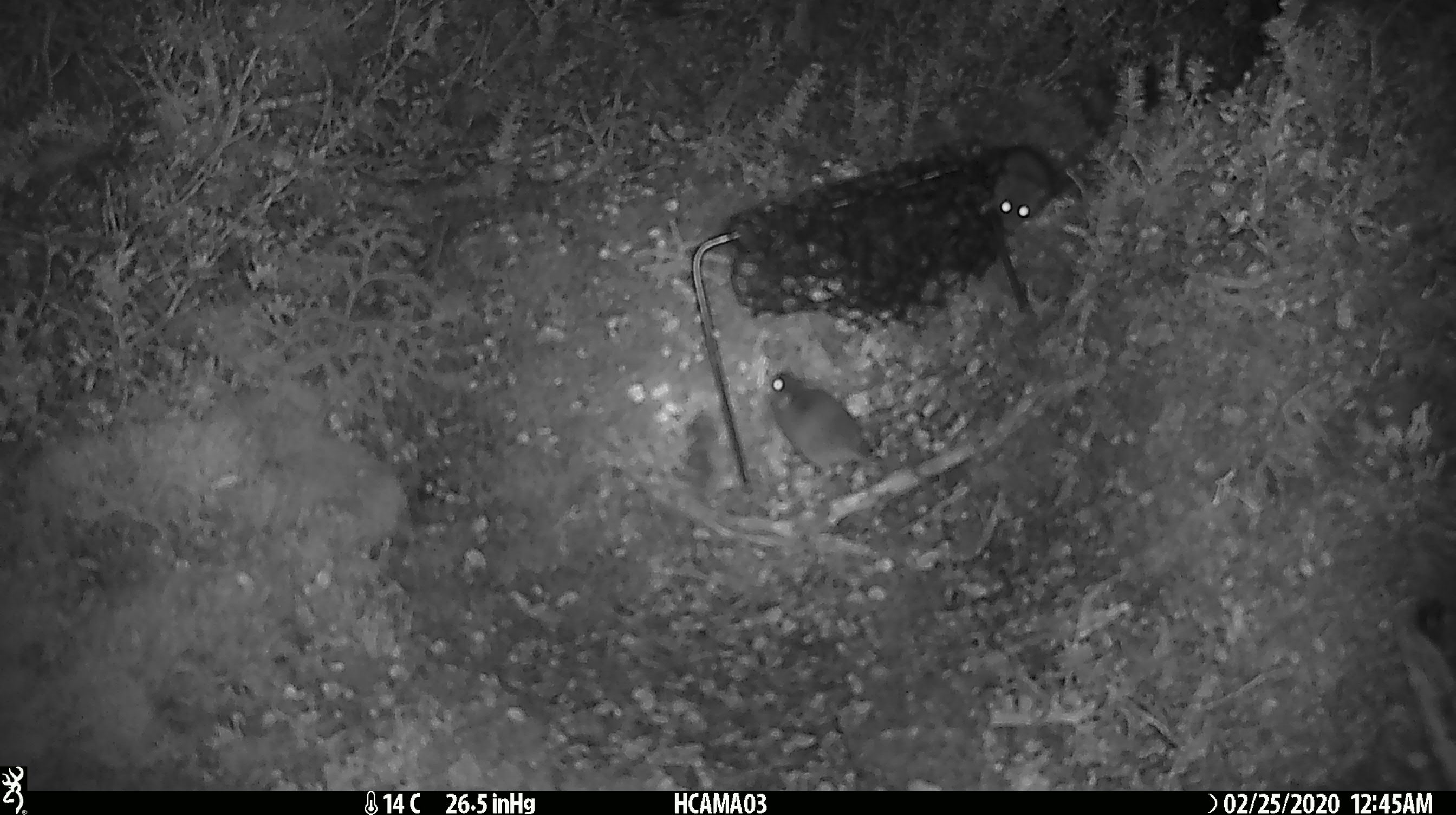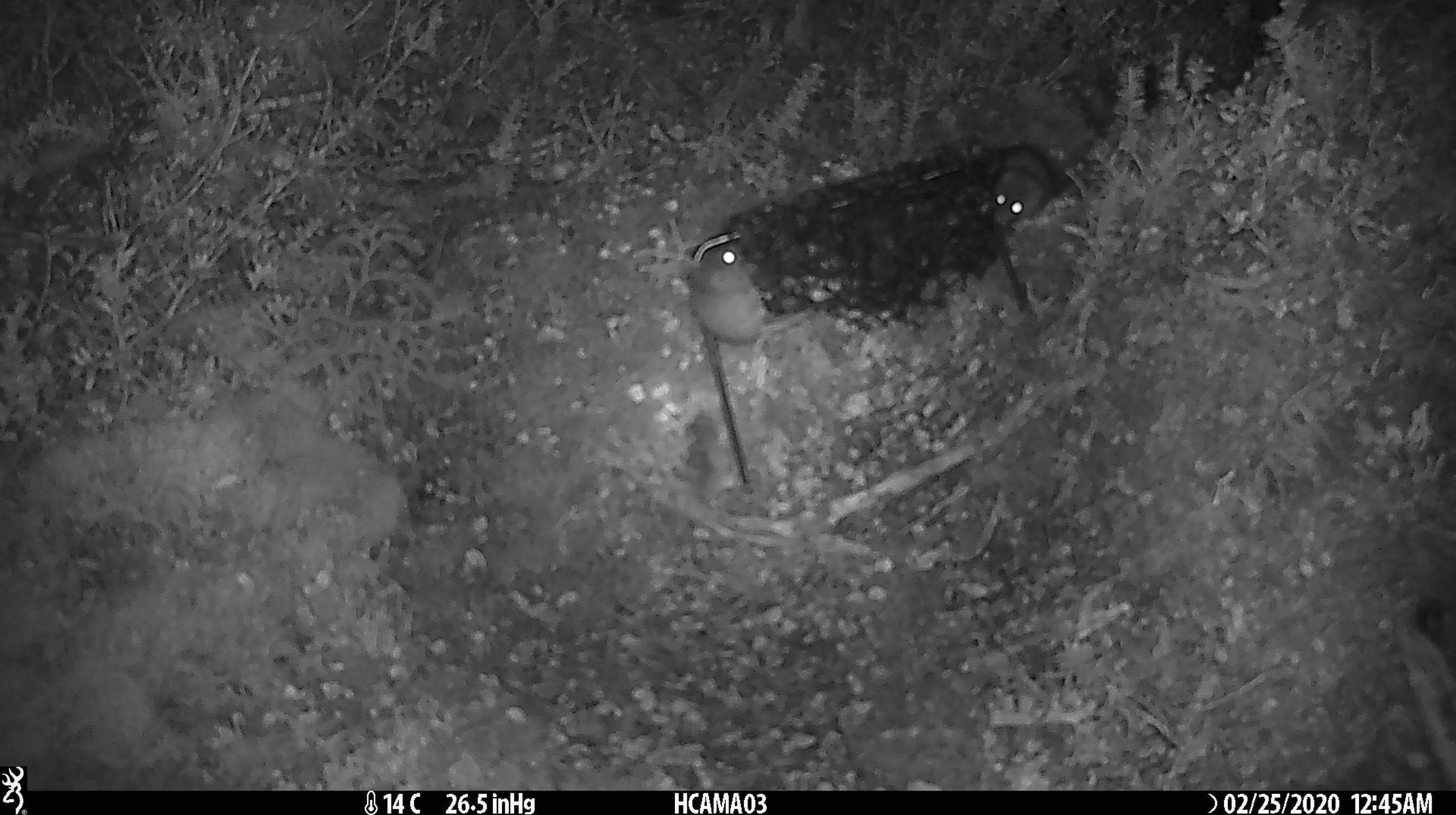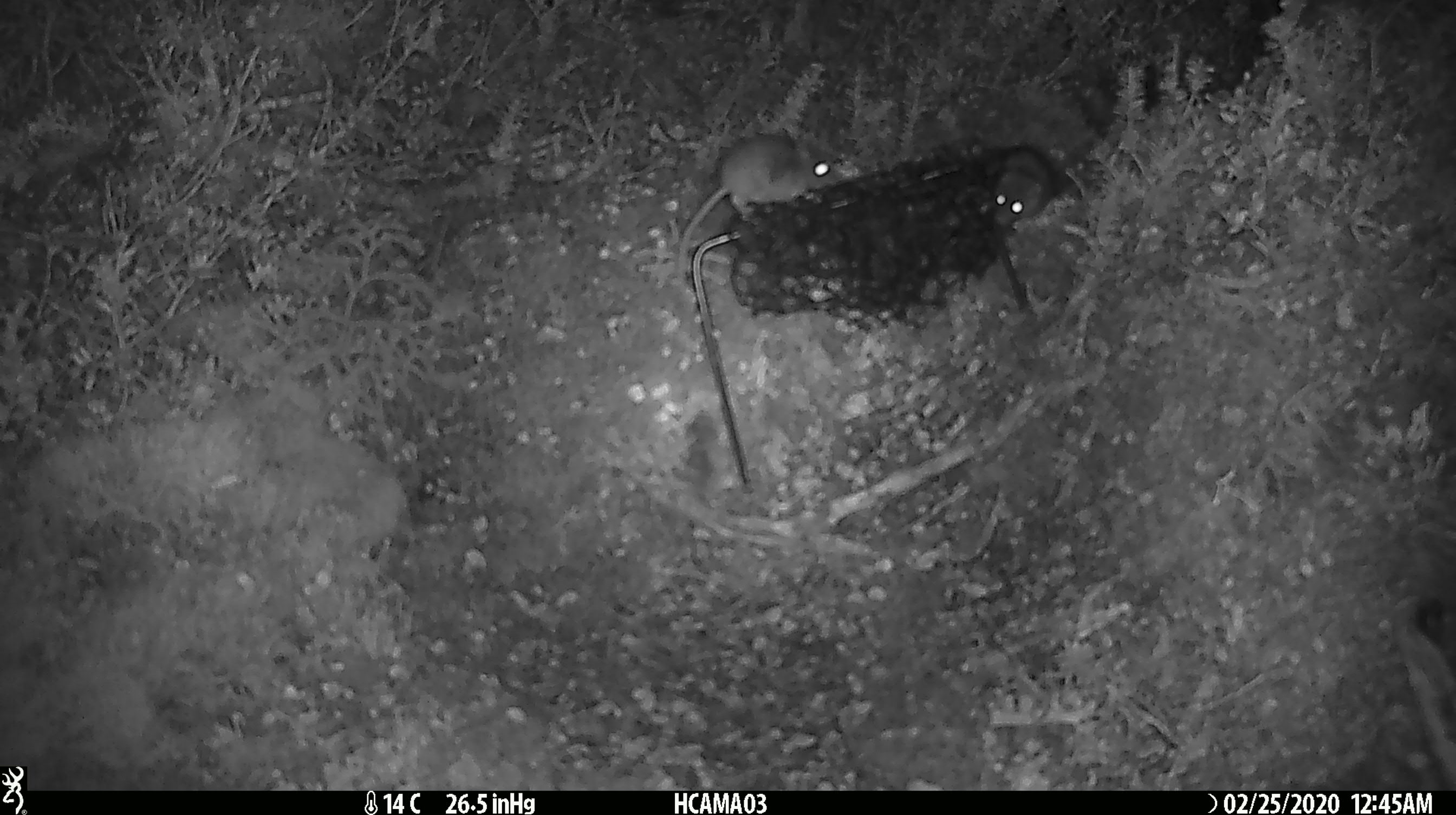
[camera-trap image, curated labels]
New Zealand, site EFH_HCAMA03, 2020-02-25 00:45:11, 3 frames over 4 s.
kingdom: Animalia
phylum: Chordata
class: Mammalia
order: Rodentia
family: Muridae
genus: Mus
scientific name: Mus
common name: mouse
Mouse (Mus).